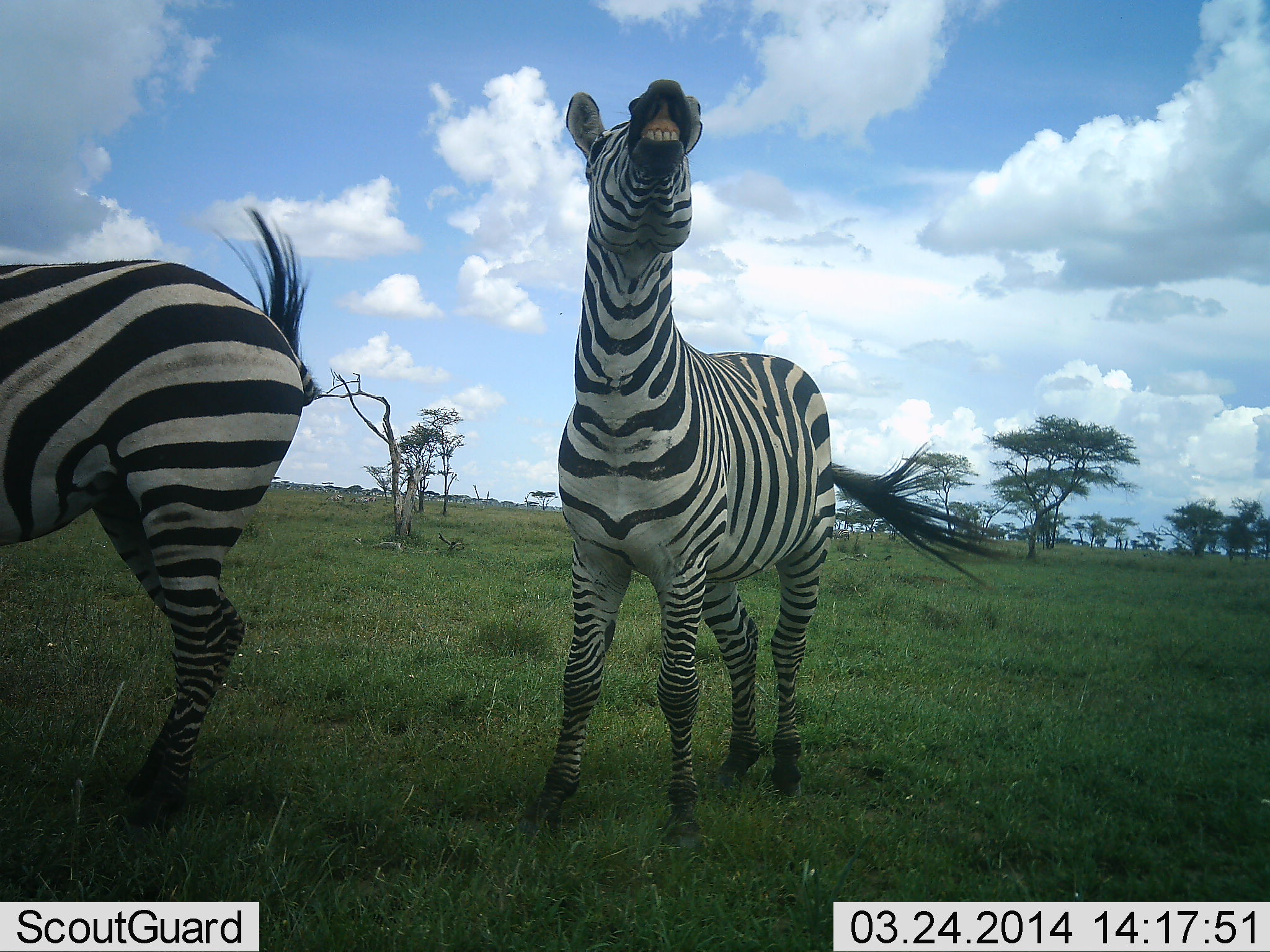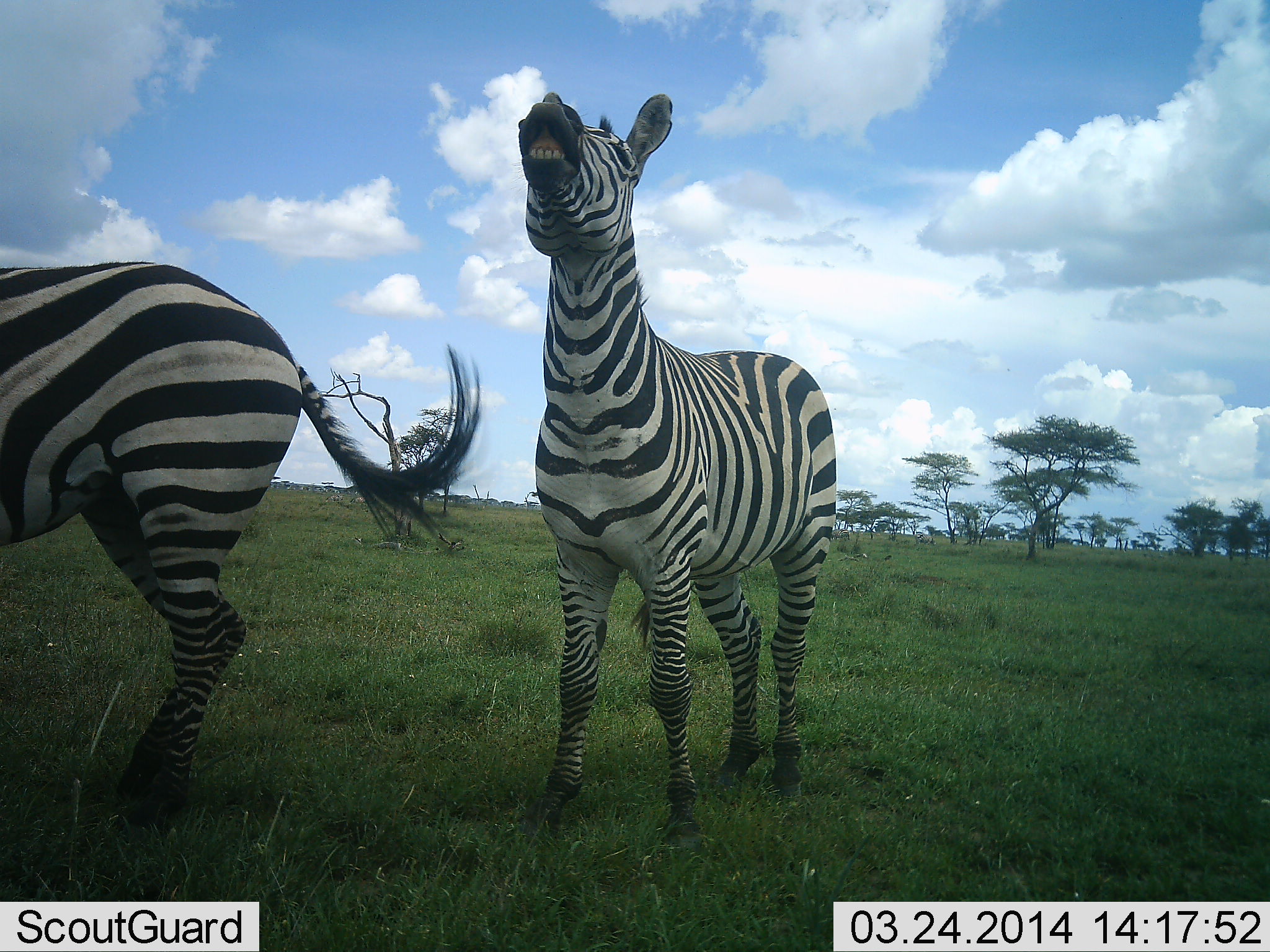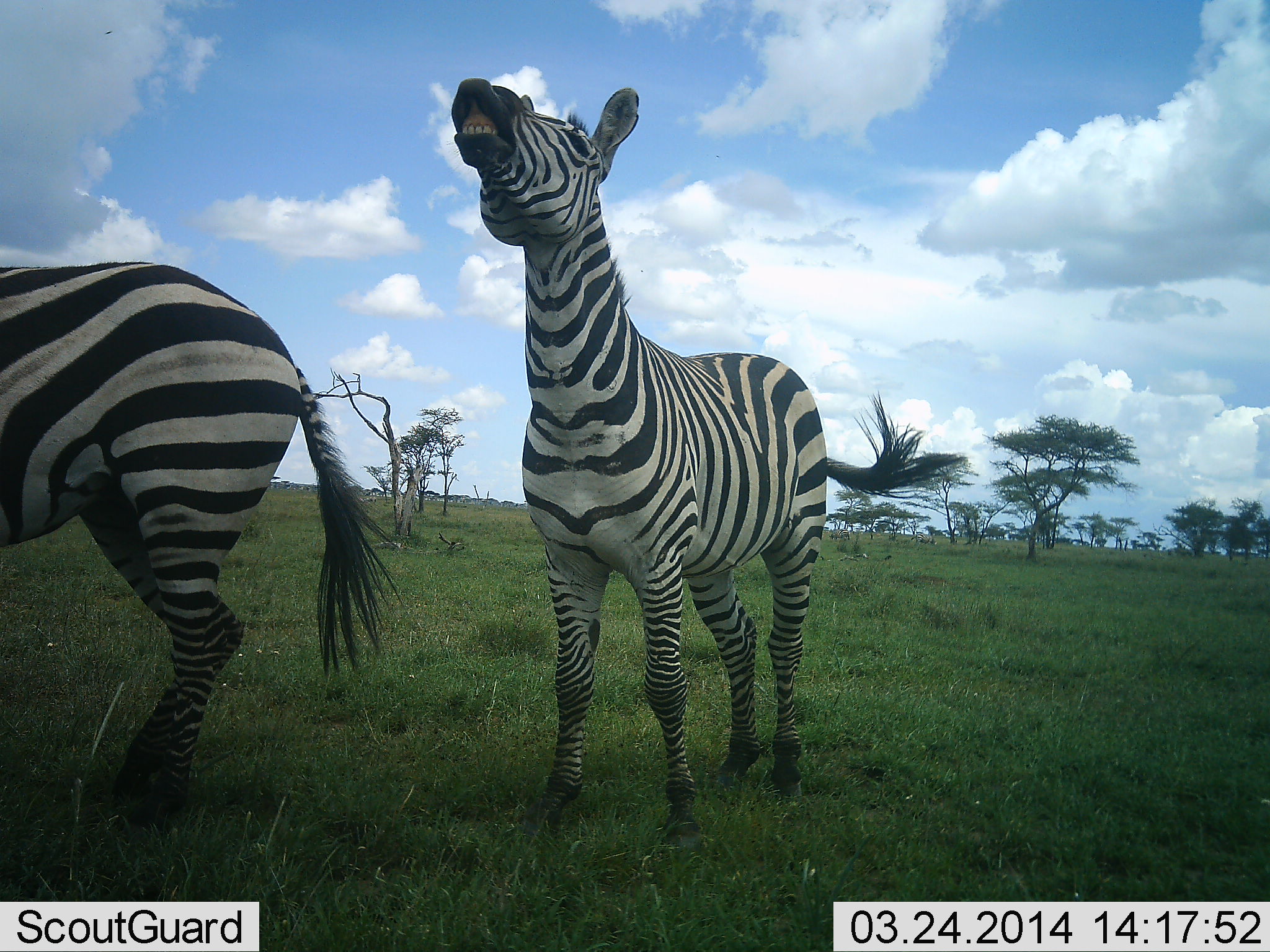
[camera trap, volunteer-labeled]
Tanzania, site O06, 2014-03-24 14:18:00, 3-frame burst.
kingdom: Animalia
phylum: Chordata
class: Mammalia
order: Perissodactyla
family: Equidae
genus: Equus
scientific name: Equus quagga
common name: plains zebra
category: zebra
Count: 2.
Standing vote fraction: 70%.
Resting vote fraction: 0%.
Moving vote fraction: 0%.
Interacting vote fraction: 70%.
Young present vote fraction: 0%.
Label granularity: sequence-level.